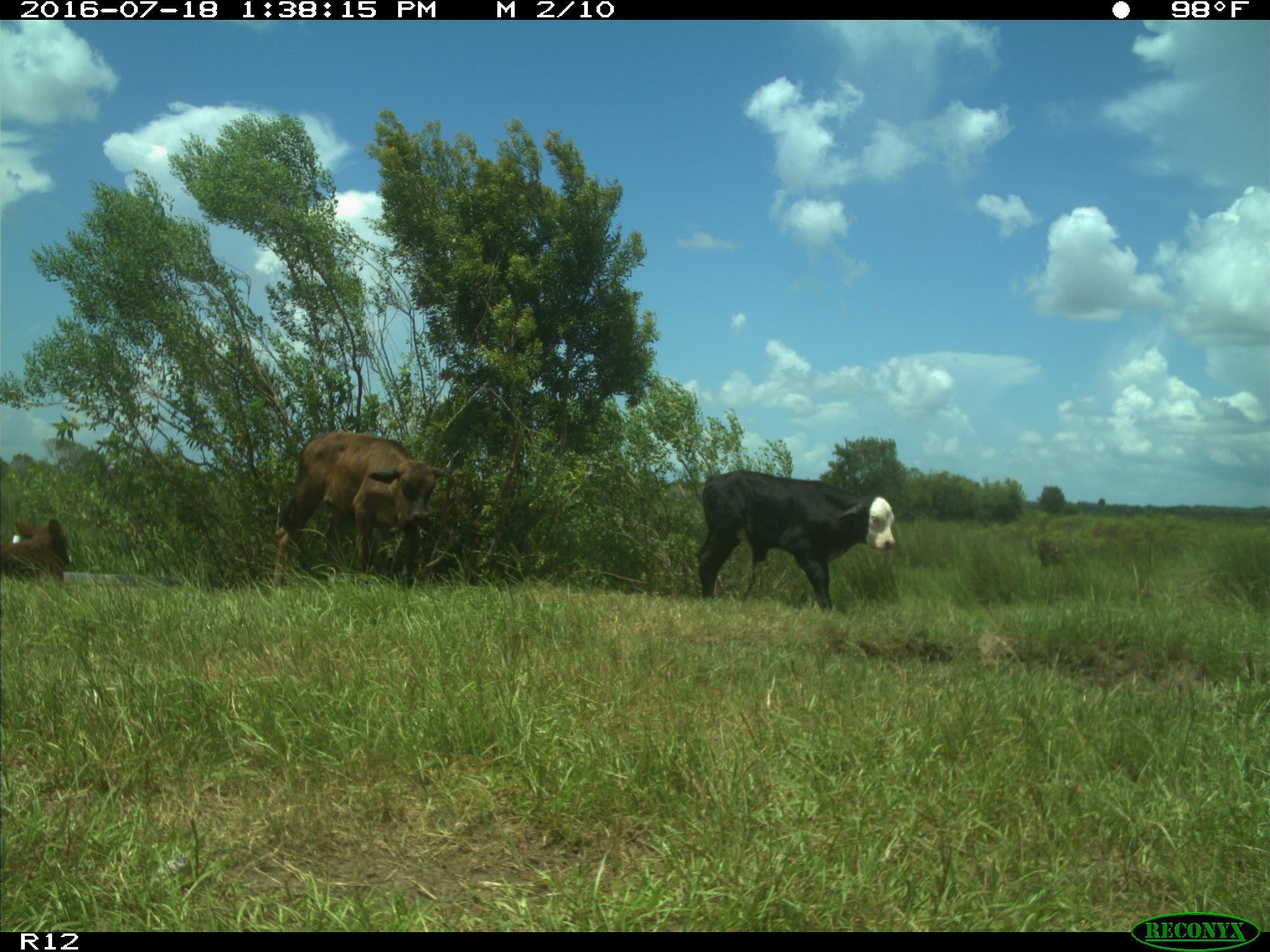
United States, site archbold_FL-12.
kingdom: Animalia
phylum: Chordata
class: Mammalia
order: Artiodactyla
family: Bovidae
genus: Bos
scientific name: Bos taurus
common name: domestic cow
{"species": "Bos taurus (domestic cow)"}